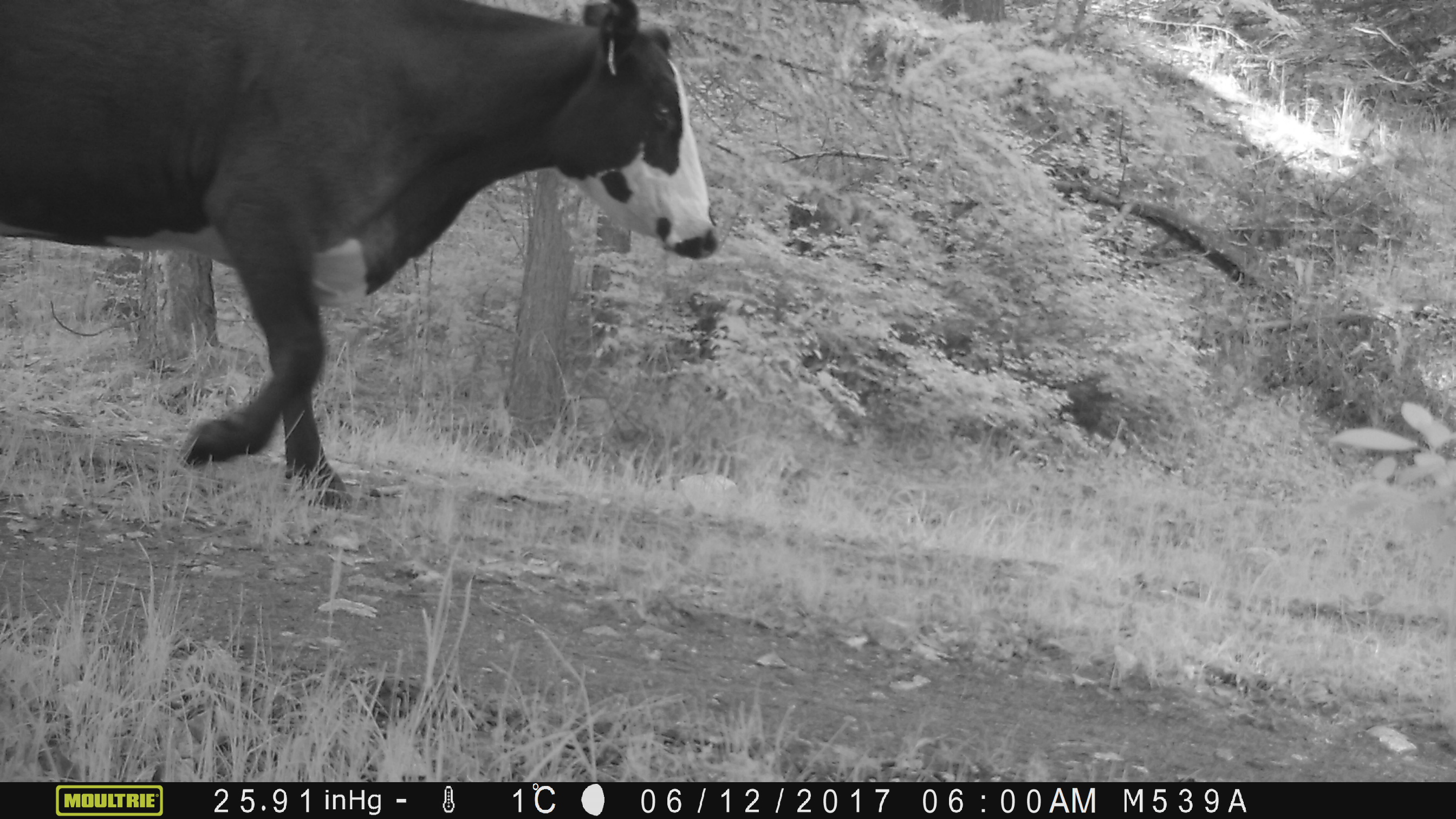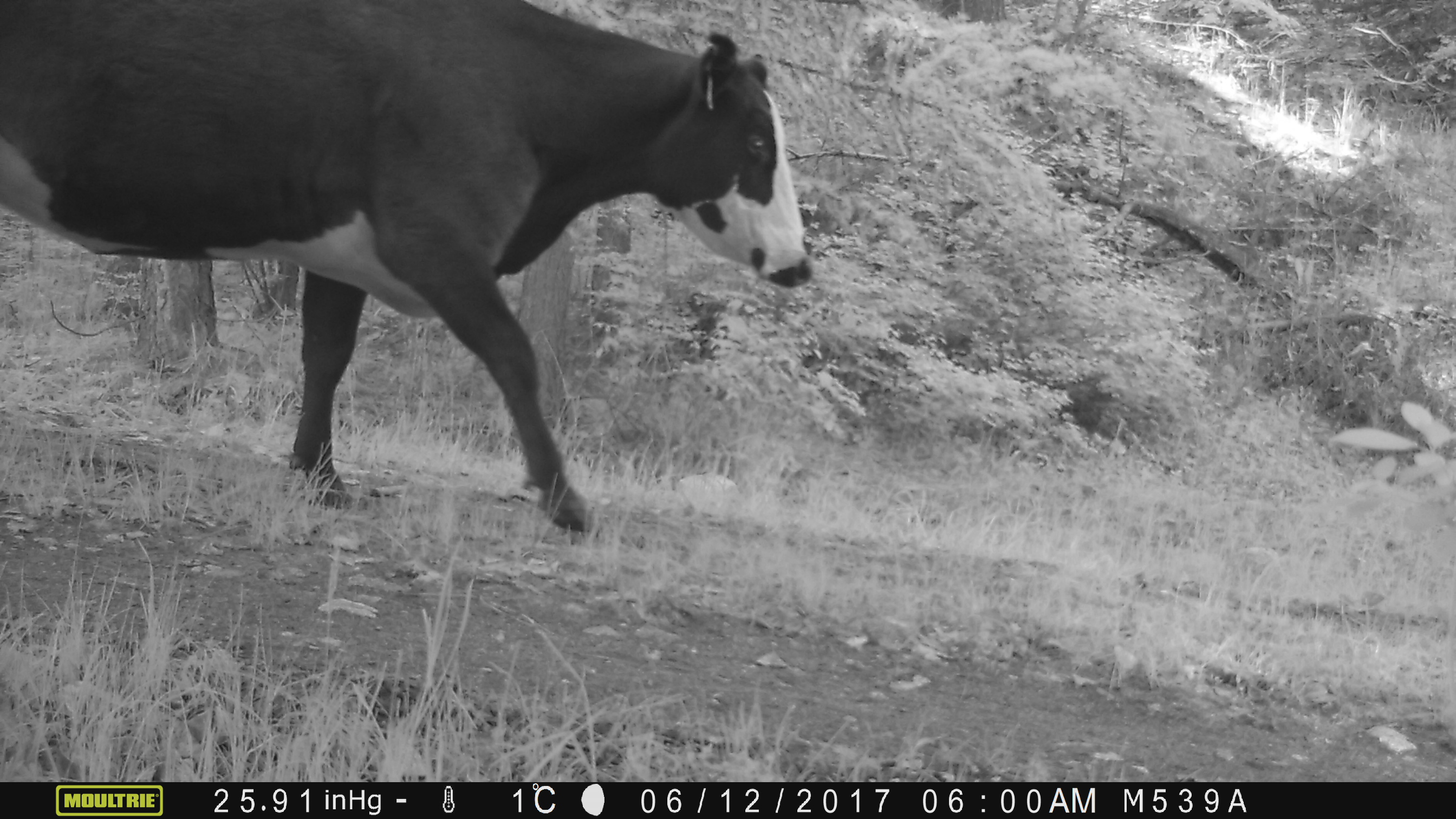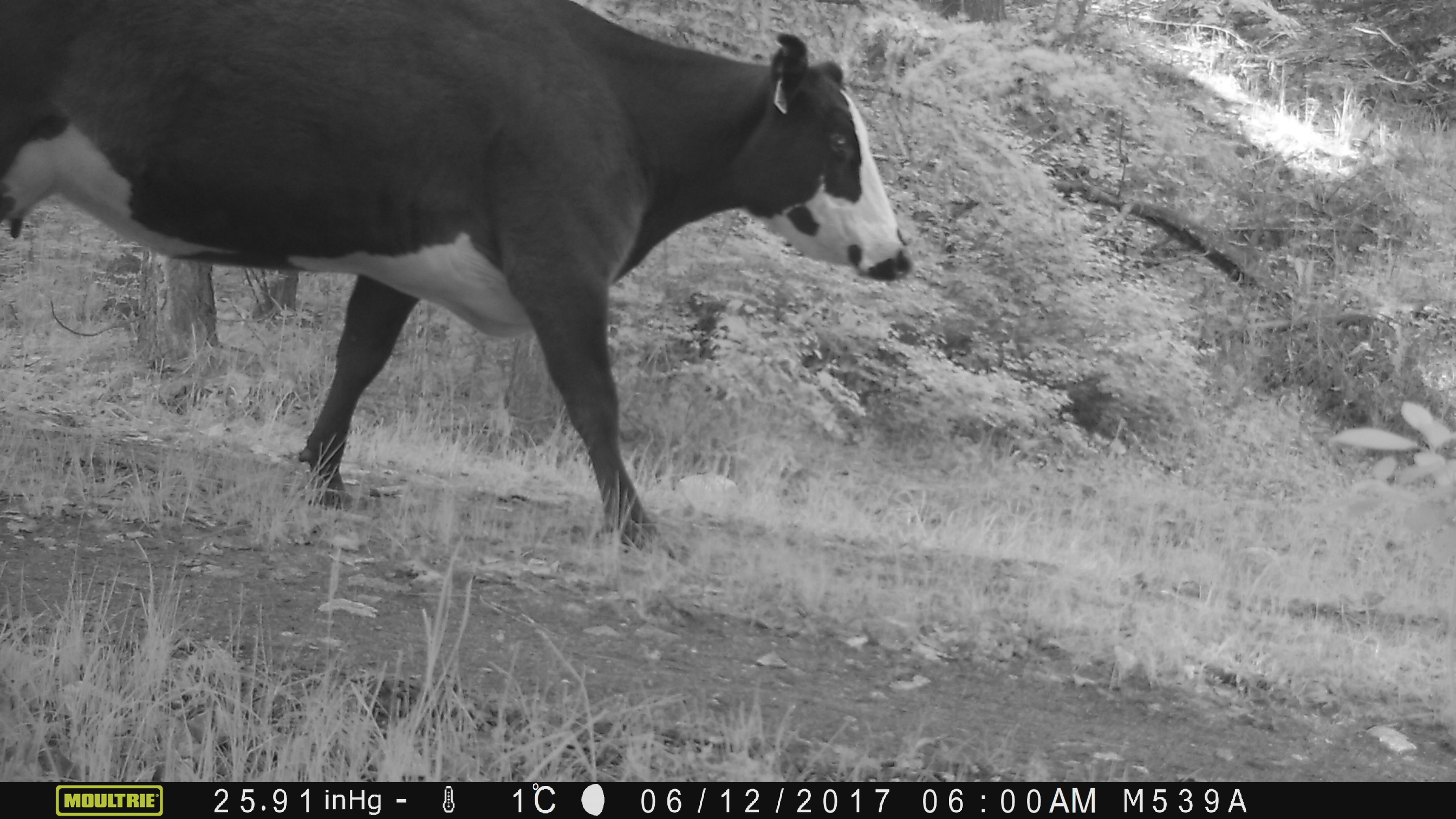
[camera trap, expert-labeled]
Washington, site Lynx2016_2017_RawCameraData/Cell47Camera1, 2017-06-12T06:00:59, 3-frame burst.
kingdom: Animalia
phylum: Chordata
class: Mammalia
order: Artiodactyla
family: Bovidae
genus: Bos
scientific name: Bos taurus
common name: domestic cattle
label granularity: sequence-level